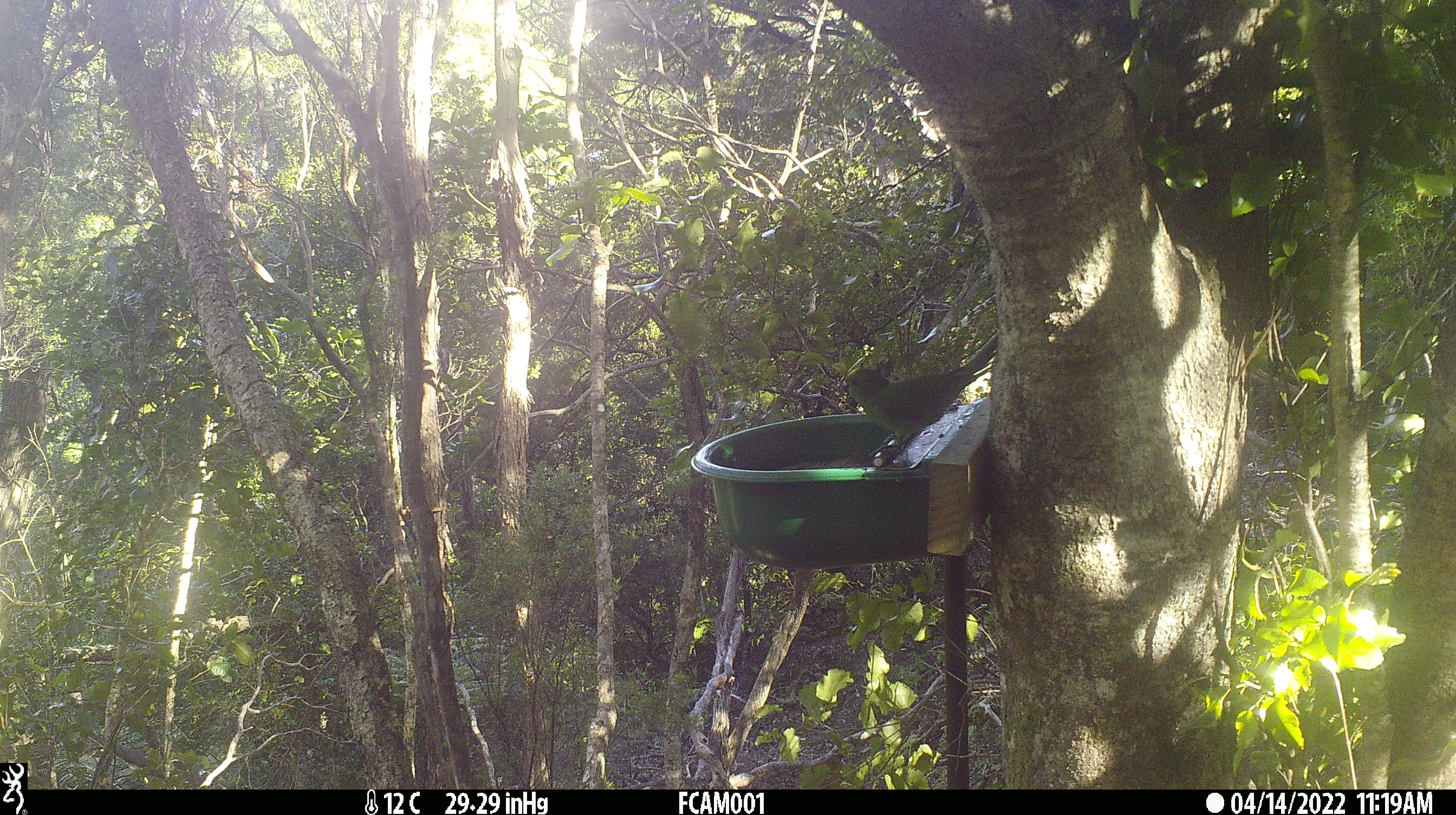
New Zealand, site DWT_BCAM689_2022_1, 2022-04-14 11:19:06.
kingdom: Animalia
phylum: Chordata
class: Aves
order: Psittaciformes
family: Psittaculidae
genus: Cyanoramphus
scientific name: Cyanoramphus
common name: parakeet